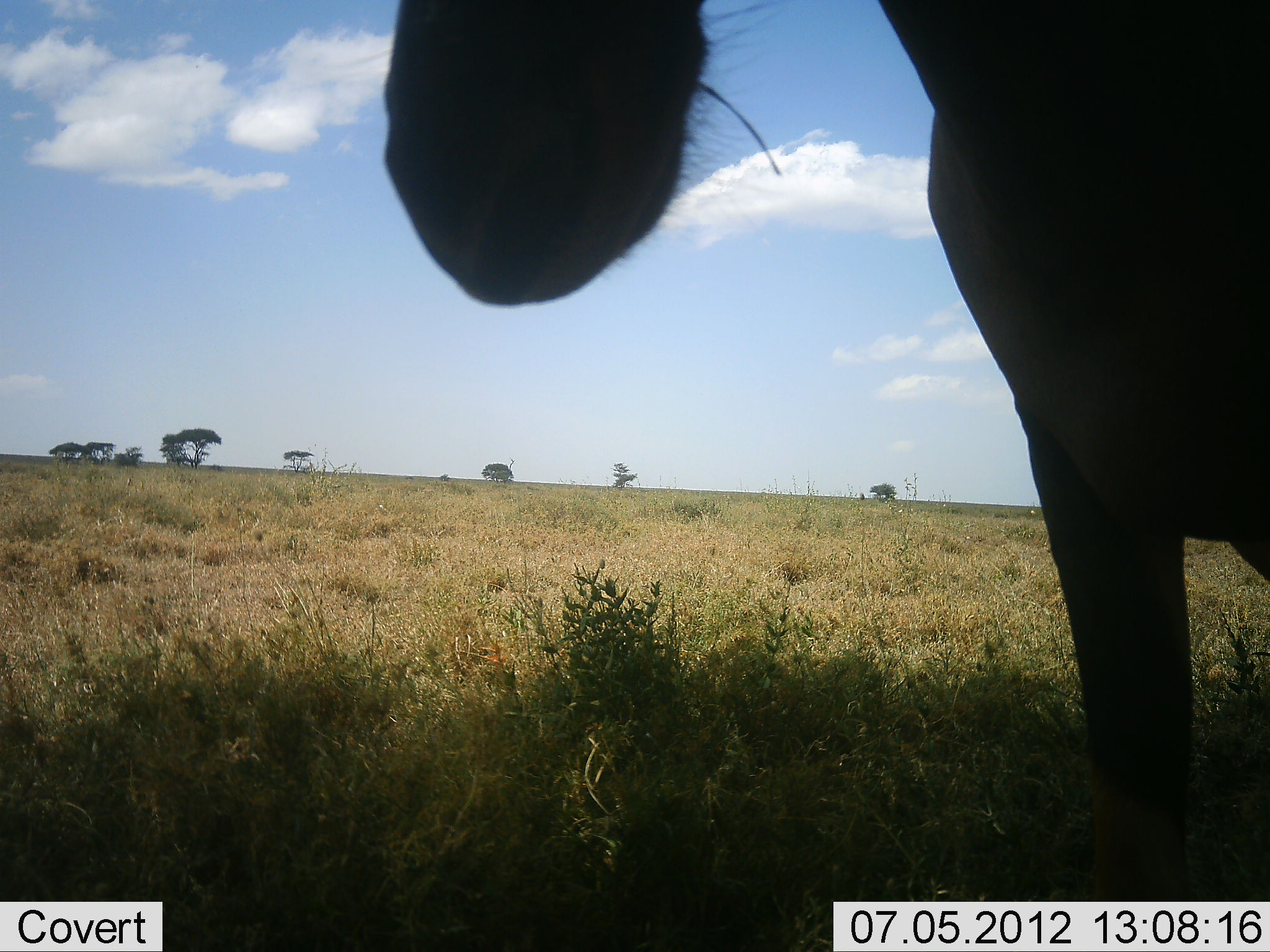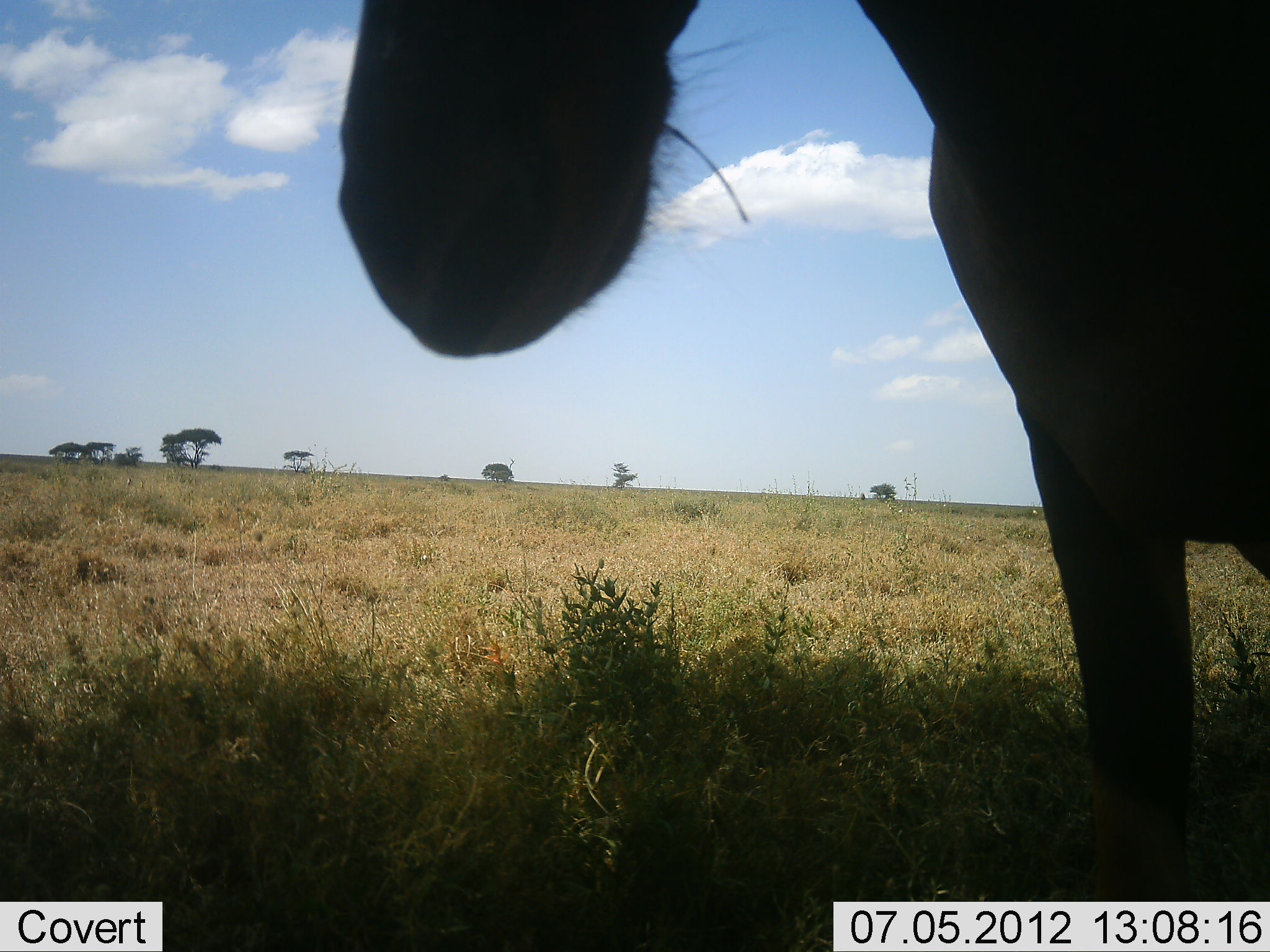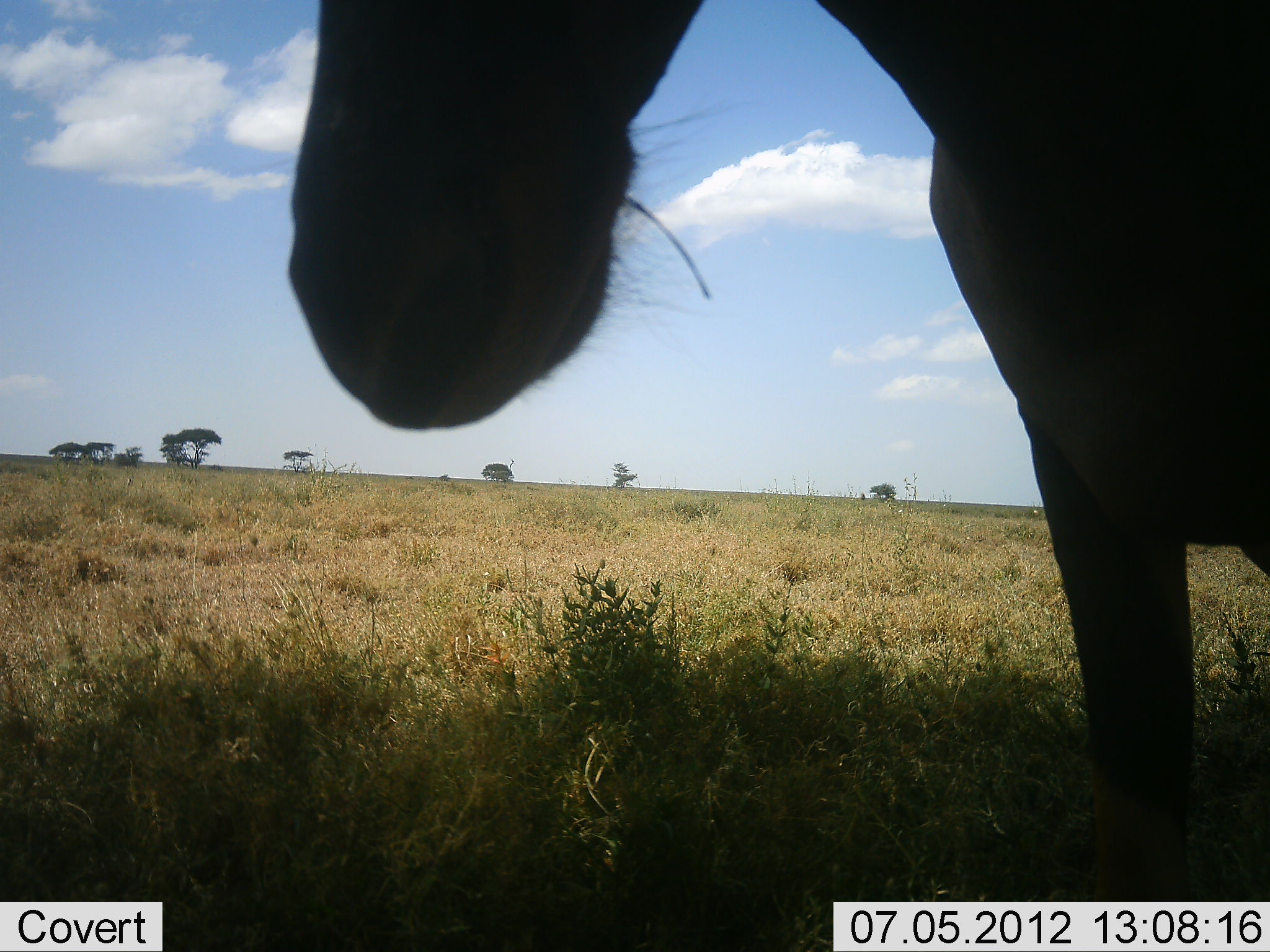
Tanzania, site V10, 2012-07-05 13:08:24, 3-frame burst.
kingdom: Animalia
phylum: Chordata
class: Mammalia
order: Artiodactyla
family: Bovidae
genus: Alcelaphus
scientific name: Alcelaphus buselaphus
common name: hartebeest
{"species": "hartebeest (Alcelaphus buselaphus)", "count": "1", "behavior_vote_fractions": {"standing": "90%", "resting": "0%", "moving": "10%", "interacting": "0%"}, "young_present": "0%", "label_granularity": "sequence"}